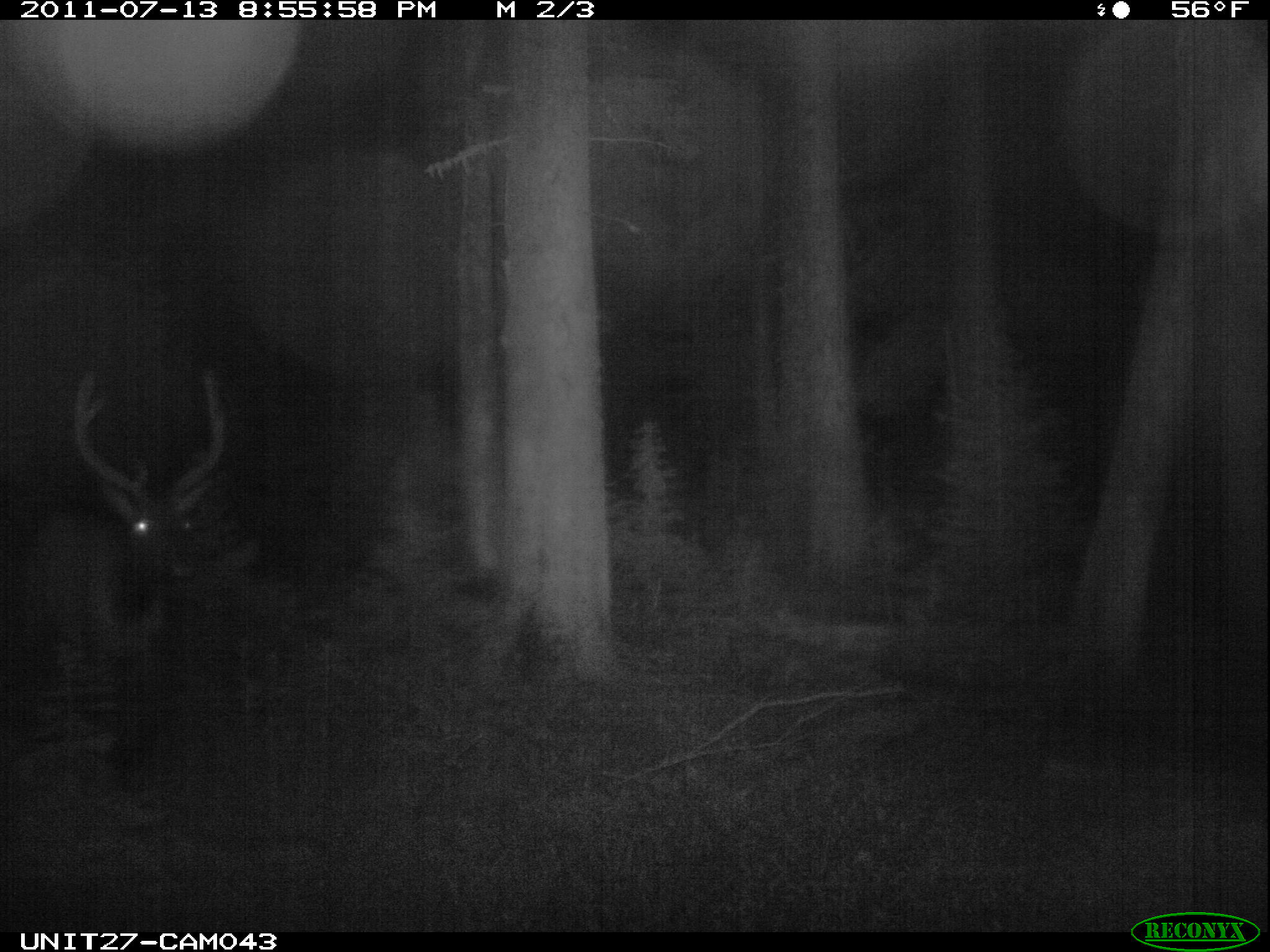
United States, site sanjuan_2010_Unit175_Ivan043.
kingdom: Animalia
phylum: Chordata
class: Mammalia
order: Artiodactyla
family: Cervidae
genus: Cervus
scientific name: Cervus elaphus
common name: red deer